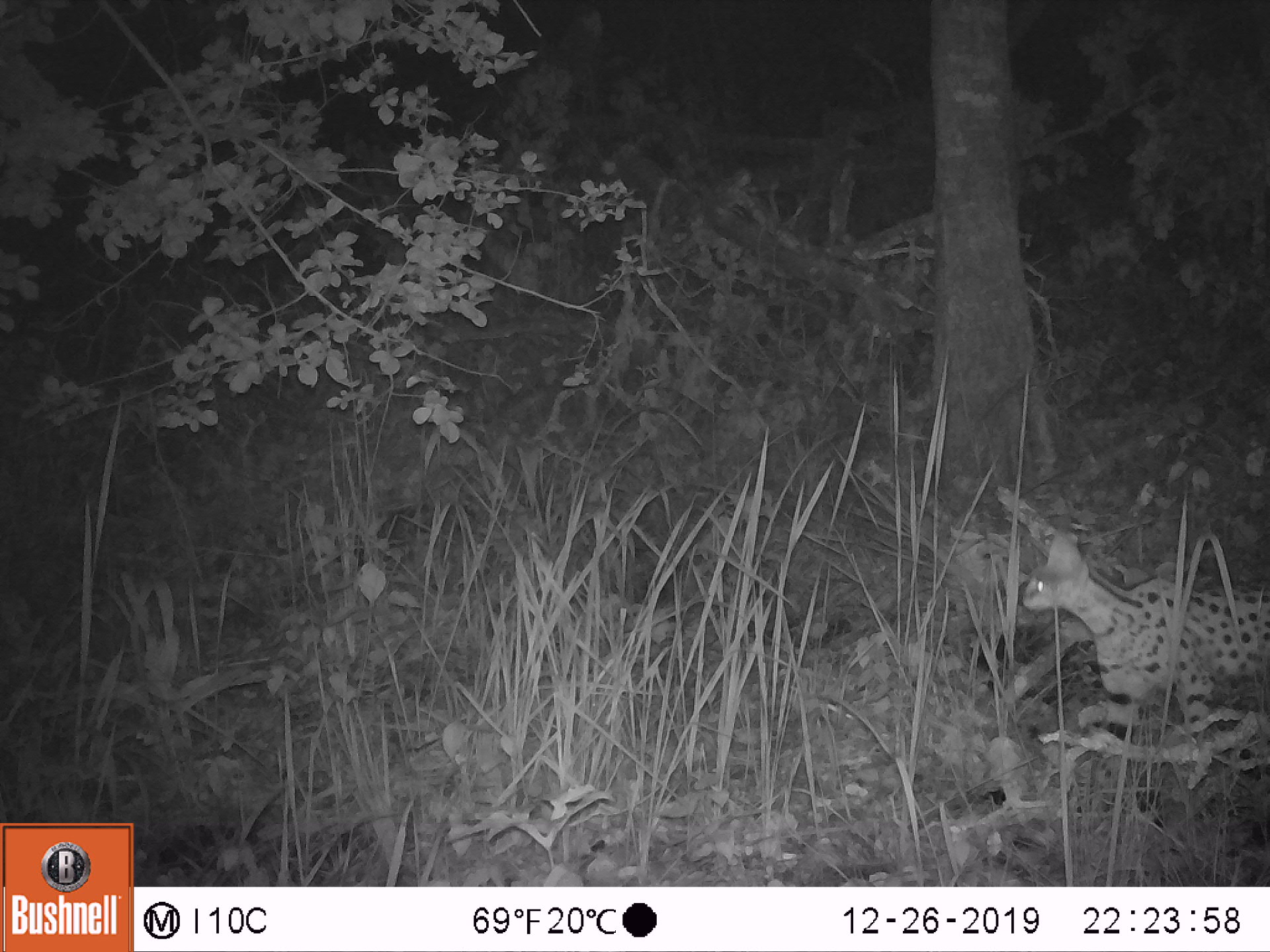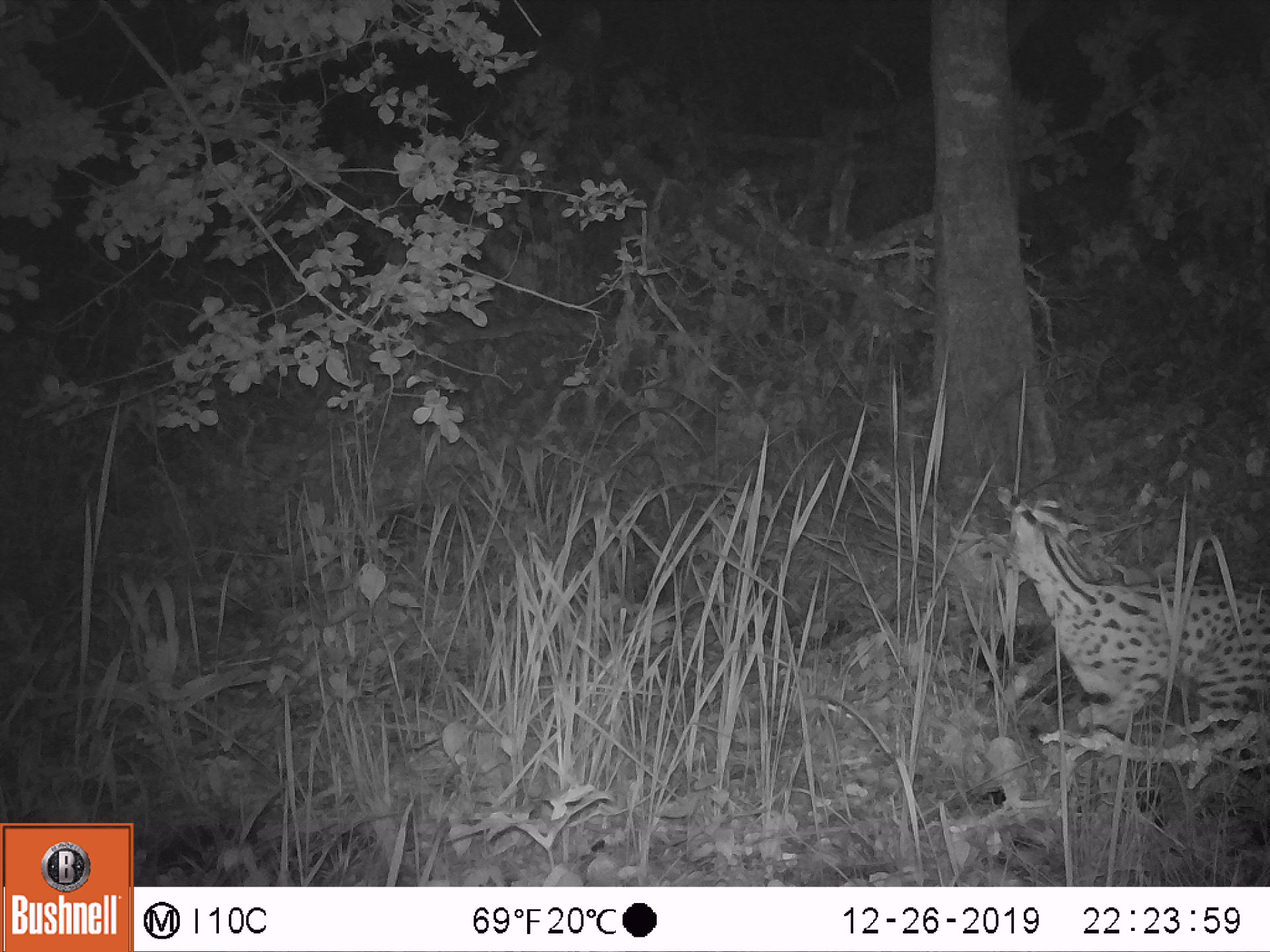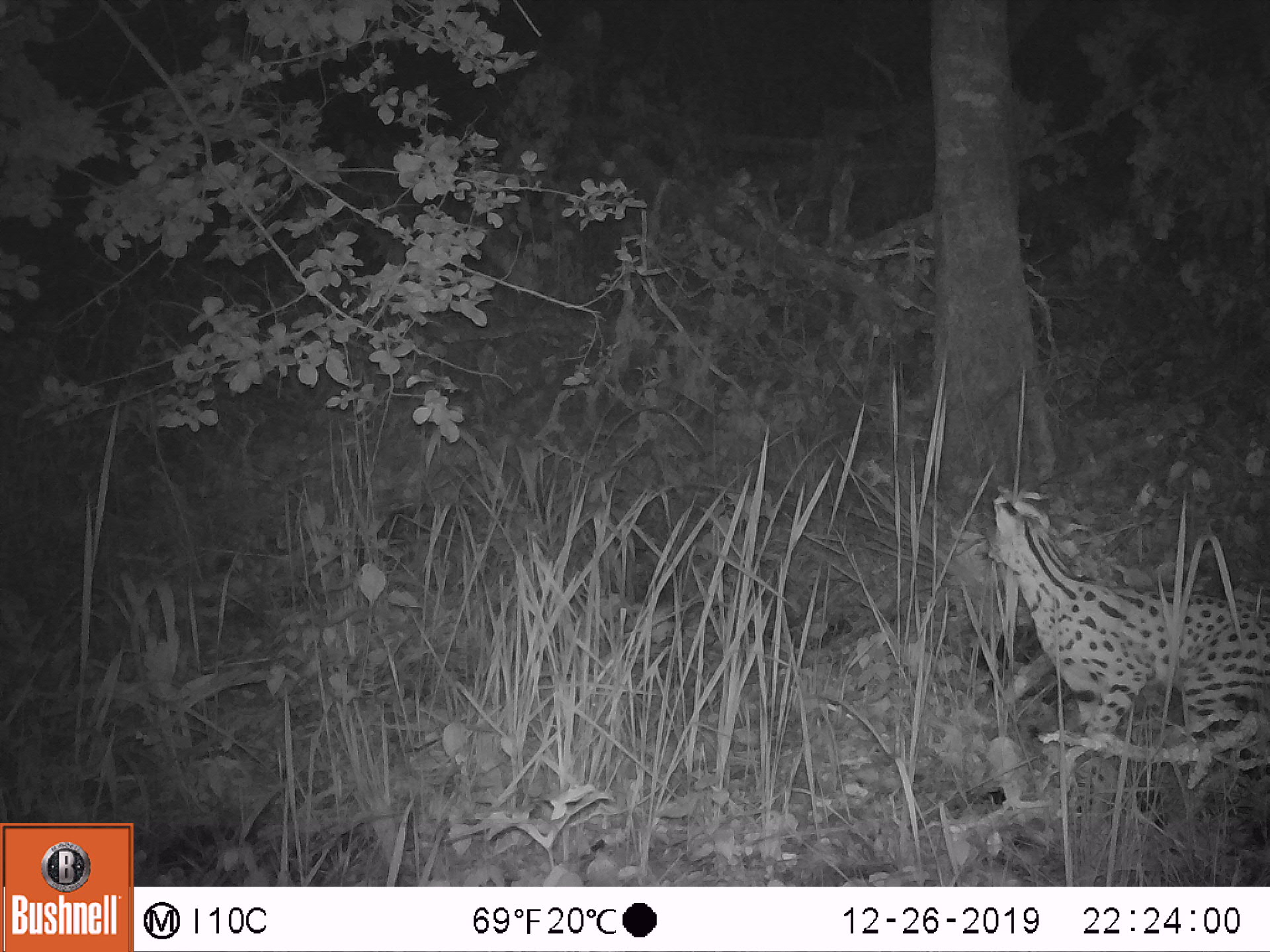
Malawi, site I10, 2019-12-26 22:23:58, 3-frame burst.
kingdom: Animalia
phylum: Chordata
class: Mammalia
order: Carnivora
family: Felidae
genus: Leptailurus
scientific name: Leptailurus serval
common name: serval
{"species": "serval (Leptailurus serval)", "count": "1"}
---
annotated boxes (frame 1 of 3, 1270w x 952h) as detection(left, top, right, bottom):
serval: detection(1010, 523, 1262, 755)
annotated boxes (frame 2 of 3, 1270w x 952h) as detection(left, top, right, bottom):
serval: detection(990, 491, 1262, 750)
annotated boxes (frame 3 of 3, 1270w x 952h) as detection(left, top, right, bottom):
serval: detection(977, 486, 1268, 771)